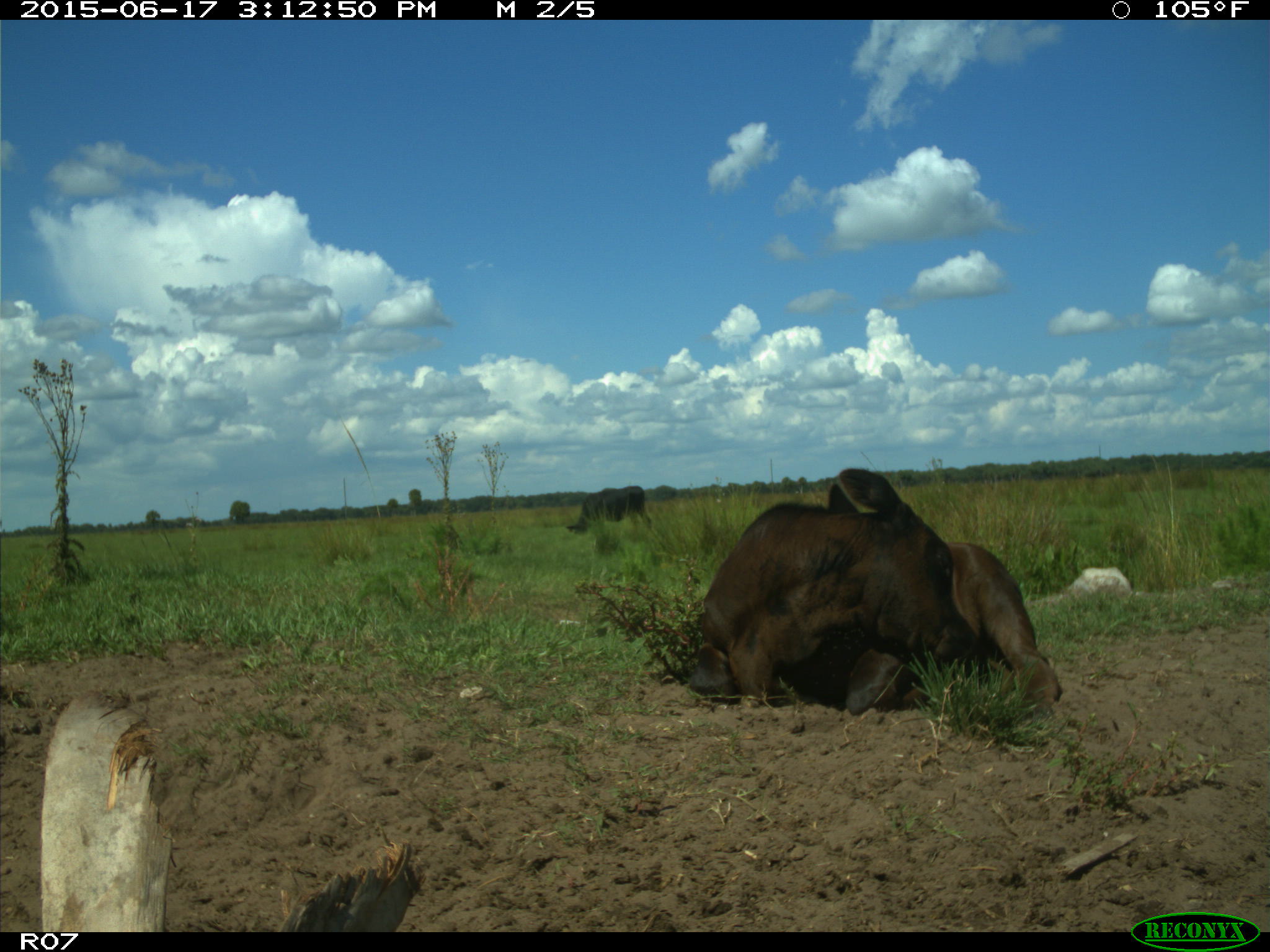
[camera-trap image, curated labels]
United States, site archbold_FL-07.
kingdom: Animalia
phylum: Chordata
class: Mammalia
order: Artiodactyla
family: Bovidae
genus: Bos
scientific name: Bos taurus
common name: domestic cow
Bos taurus (domestic cow).